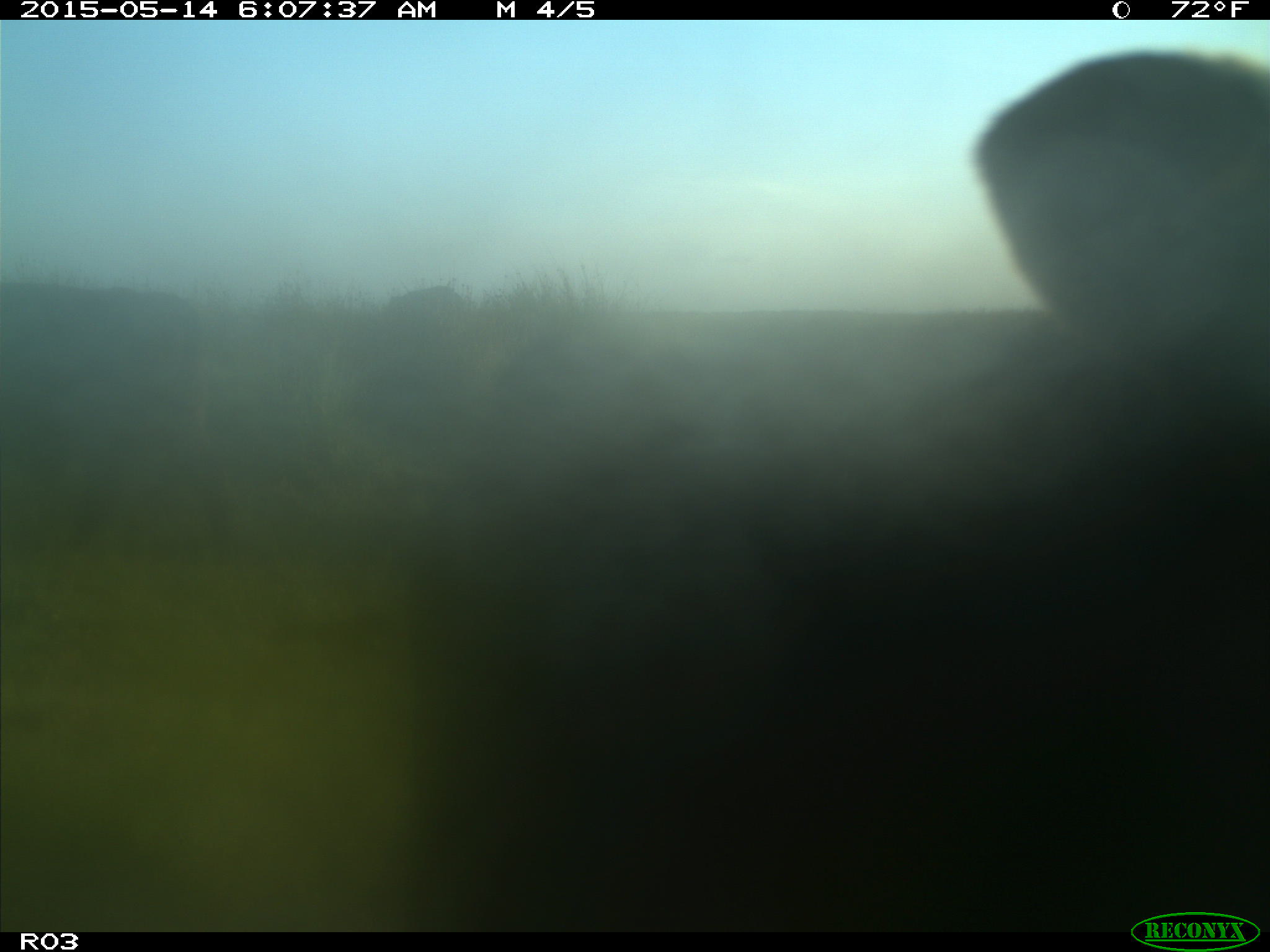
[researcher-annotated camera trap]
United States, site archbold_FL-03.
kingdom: Animalia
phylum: Chordata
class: Mammalia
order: Artiodactyla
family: Bovidae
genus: Bos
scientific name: Bos taurus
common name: domestic cow